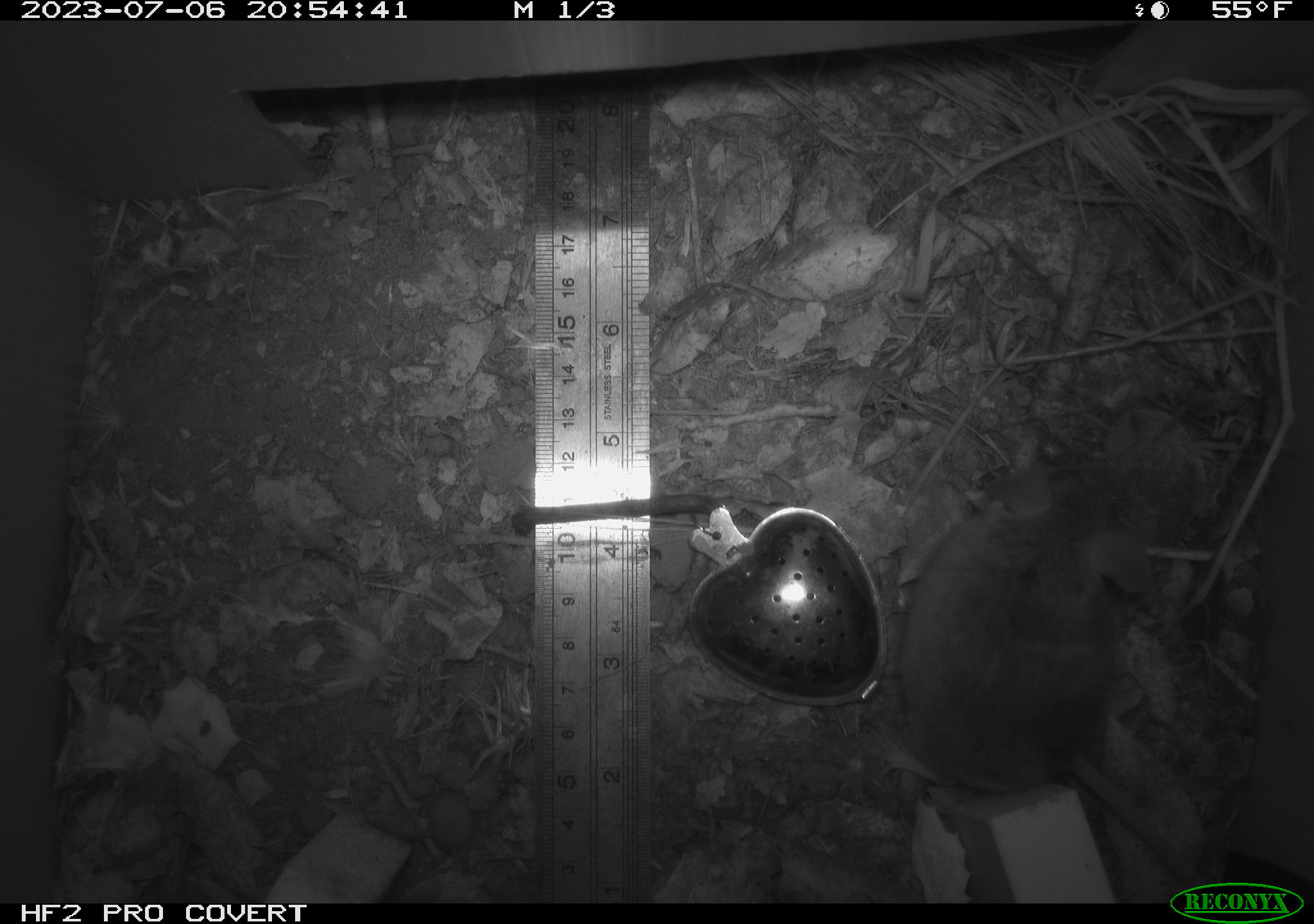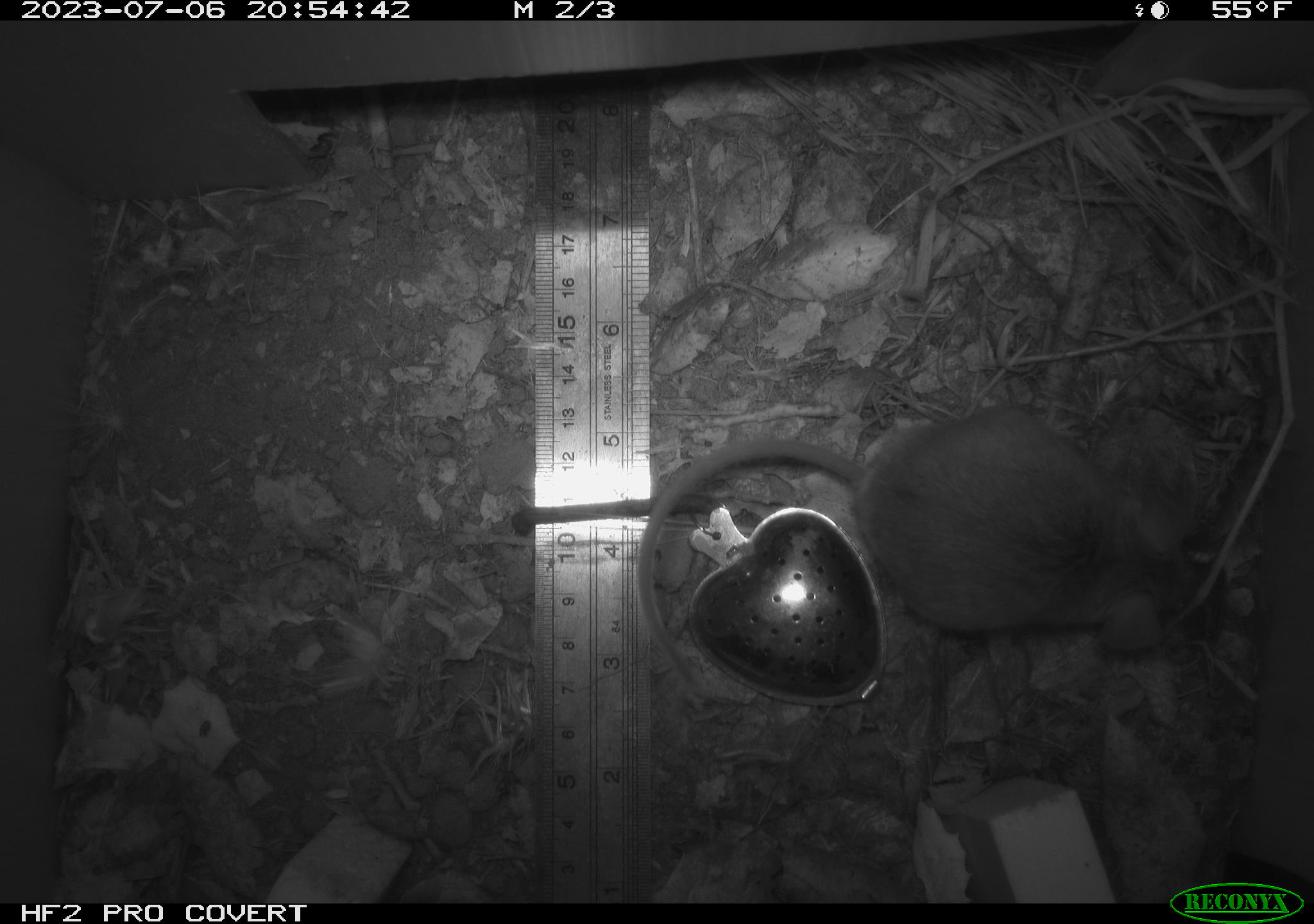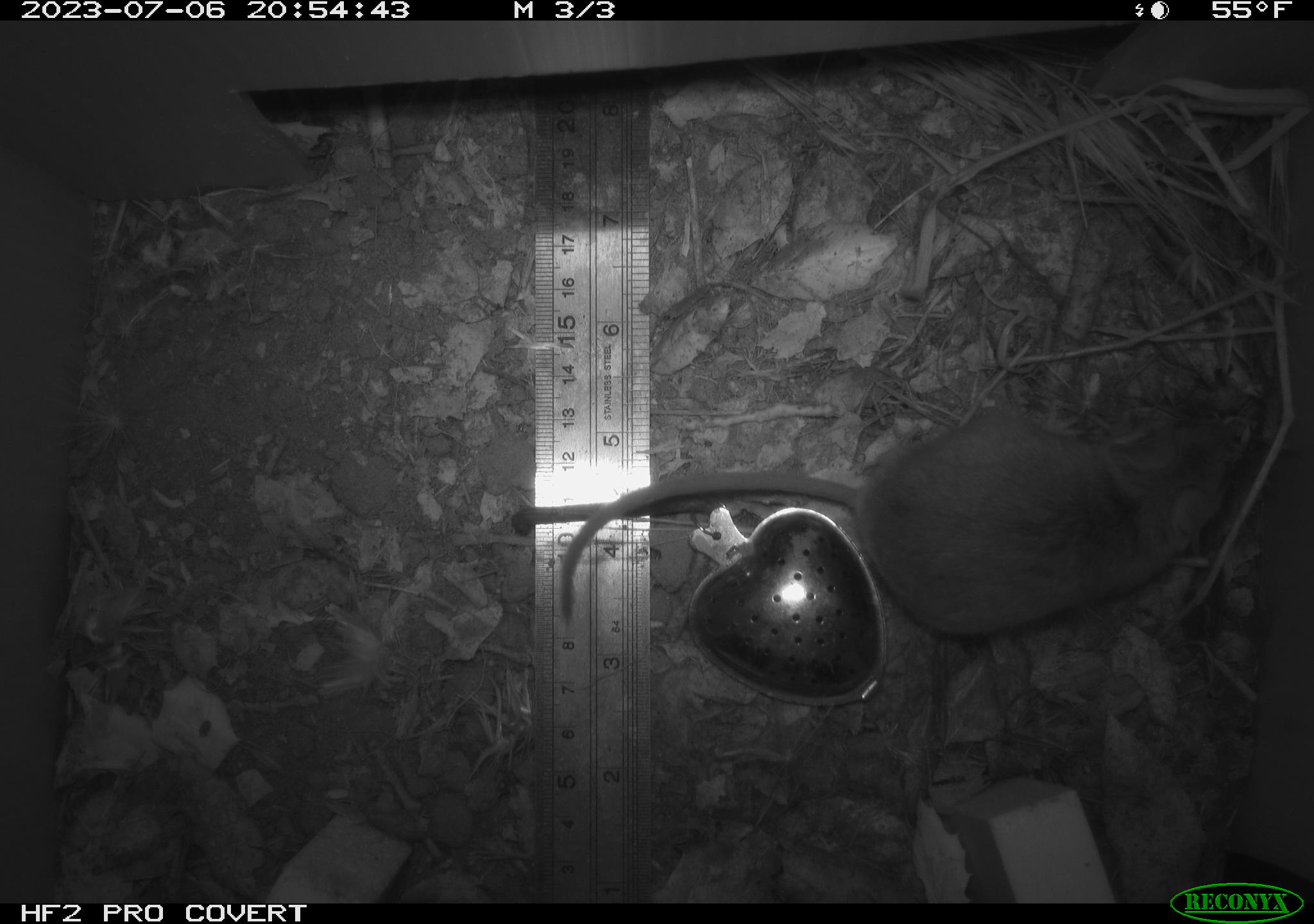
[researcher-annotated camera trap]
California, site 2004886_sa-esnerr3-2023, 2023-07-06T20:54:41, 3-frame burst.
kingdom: Animalia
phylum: Chordata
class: Mammalia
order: Rodentia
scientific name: Rodentia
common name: mouse species